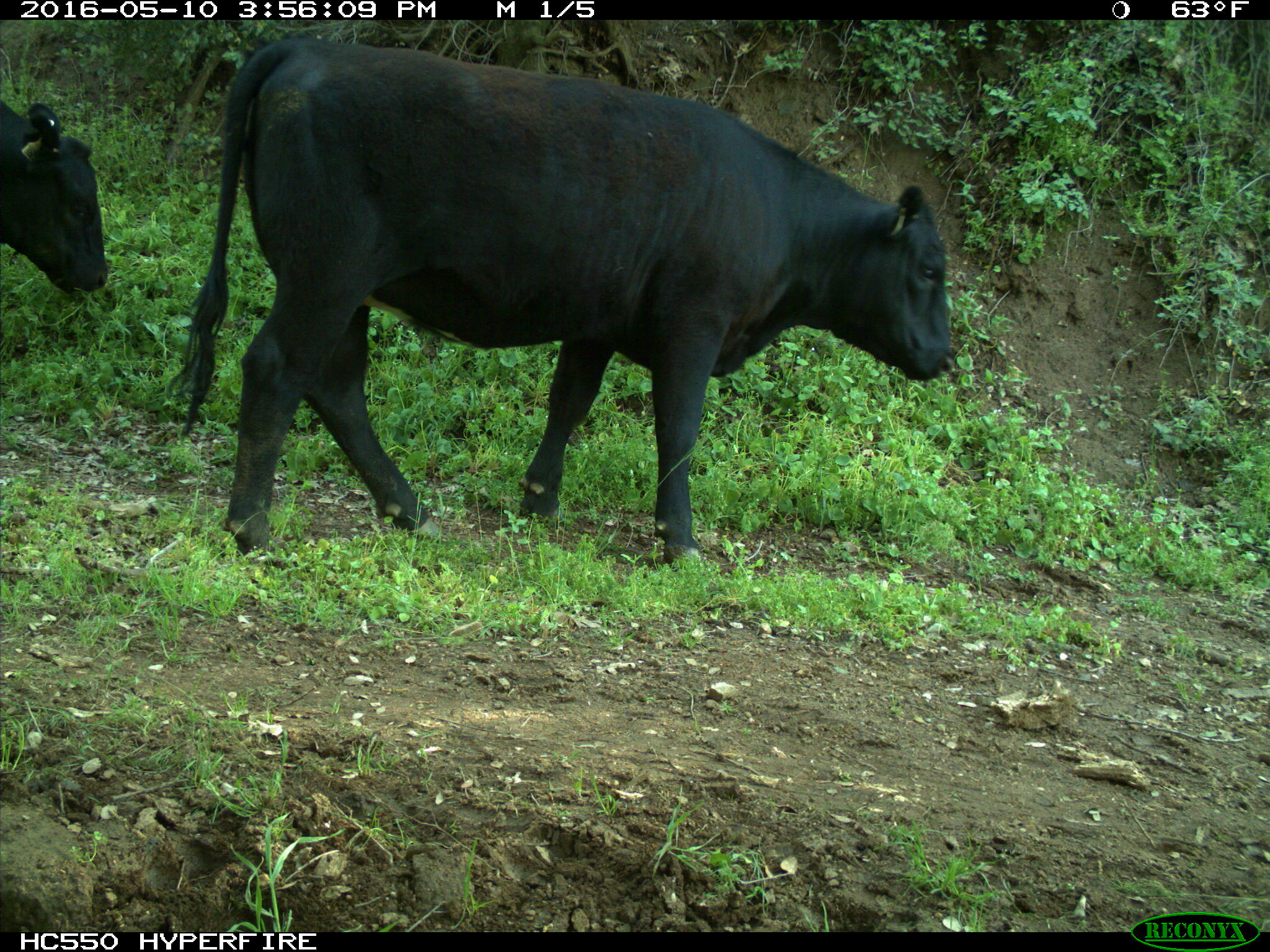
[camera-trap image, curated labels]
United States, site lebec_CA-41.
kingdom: Animalia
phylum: Chordata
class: Mammalia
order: Artiodactyla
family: Bovidae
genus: Bos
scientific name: Bos taurus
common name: domestic cow